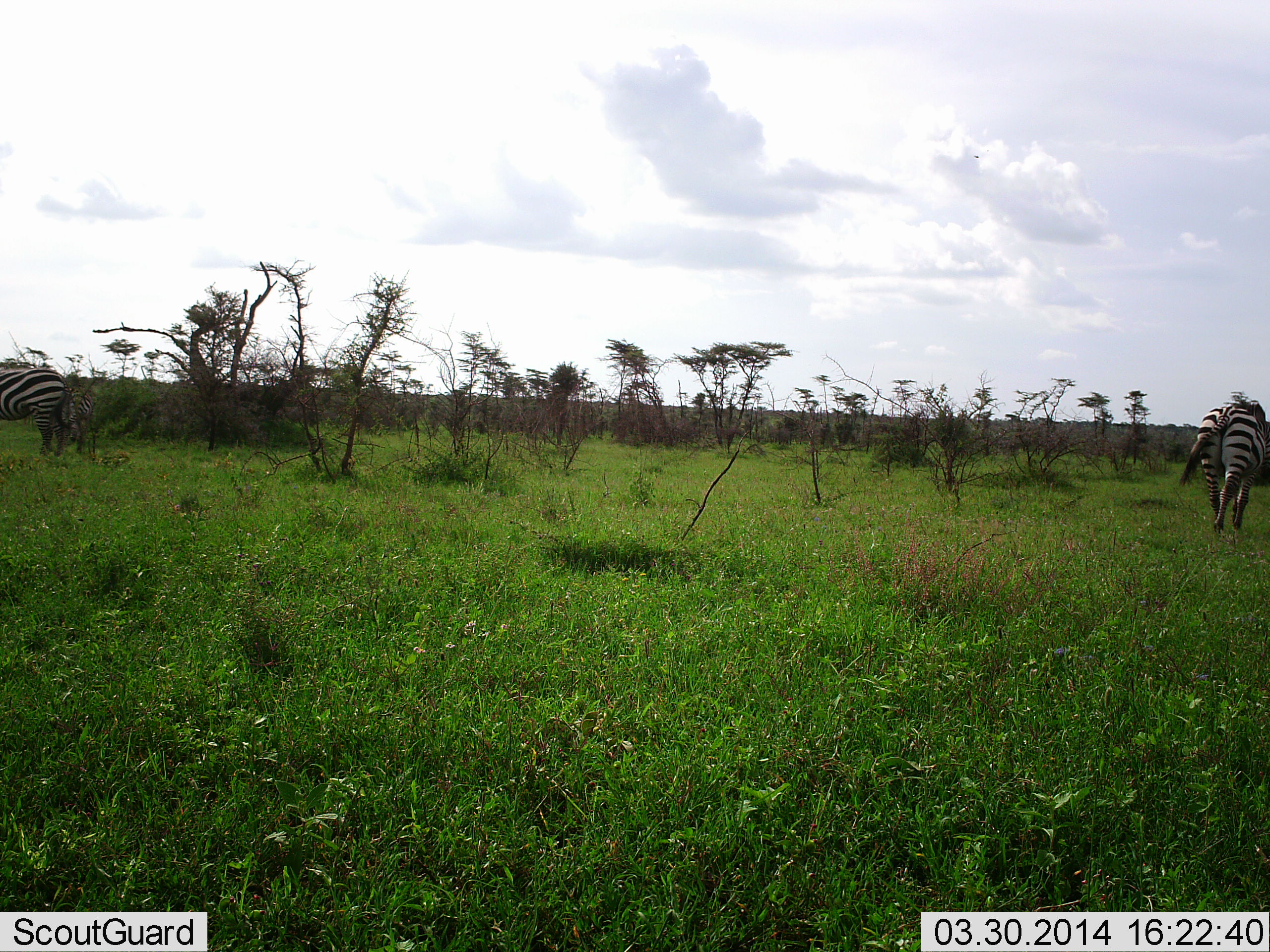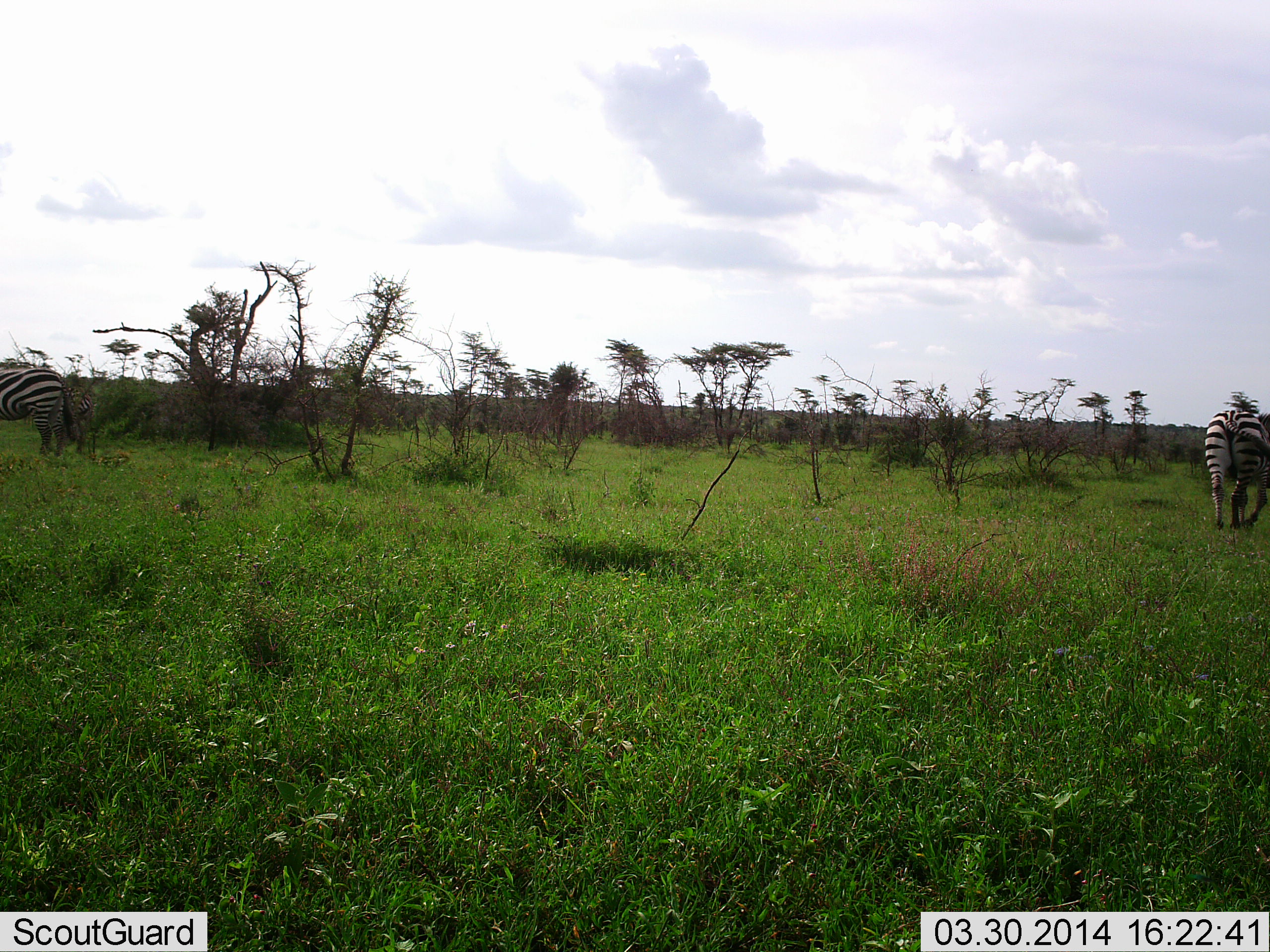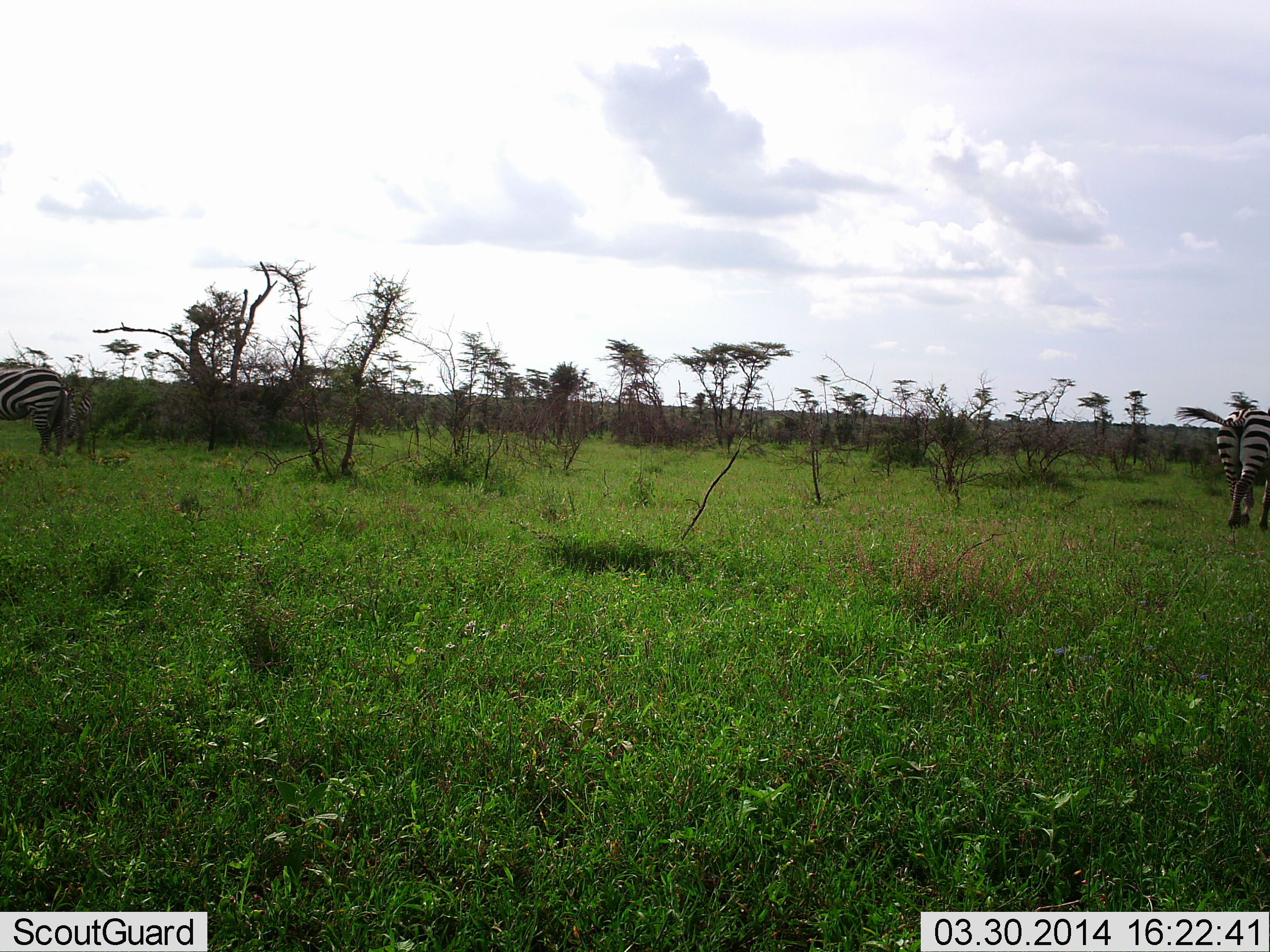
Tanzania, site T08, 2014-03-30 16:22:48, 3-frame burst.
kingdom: Animalia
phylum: Chordata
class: Mammalia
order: Perissodactyla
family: Equidae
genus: Equus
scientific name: Equus quagga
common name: plains zebra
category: zebra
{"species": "zebra (plains zebra) (Equus quagga)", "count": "2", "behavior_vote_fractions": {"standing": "80%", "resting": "0%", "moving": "90%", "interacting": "0%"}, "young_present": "10%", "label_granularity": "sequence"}